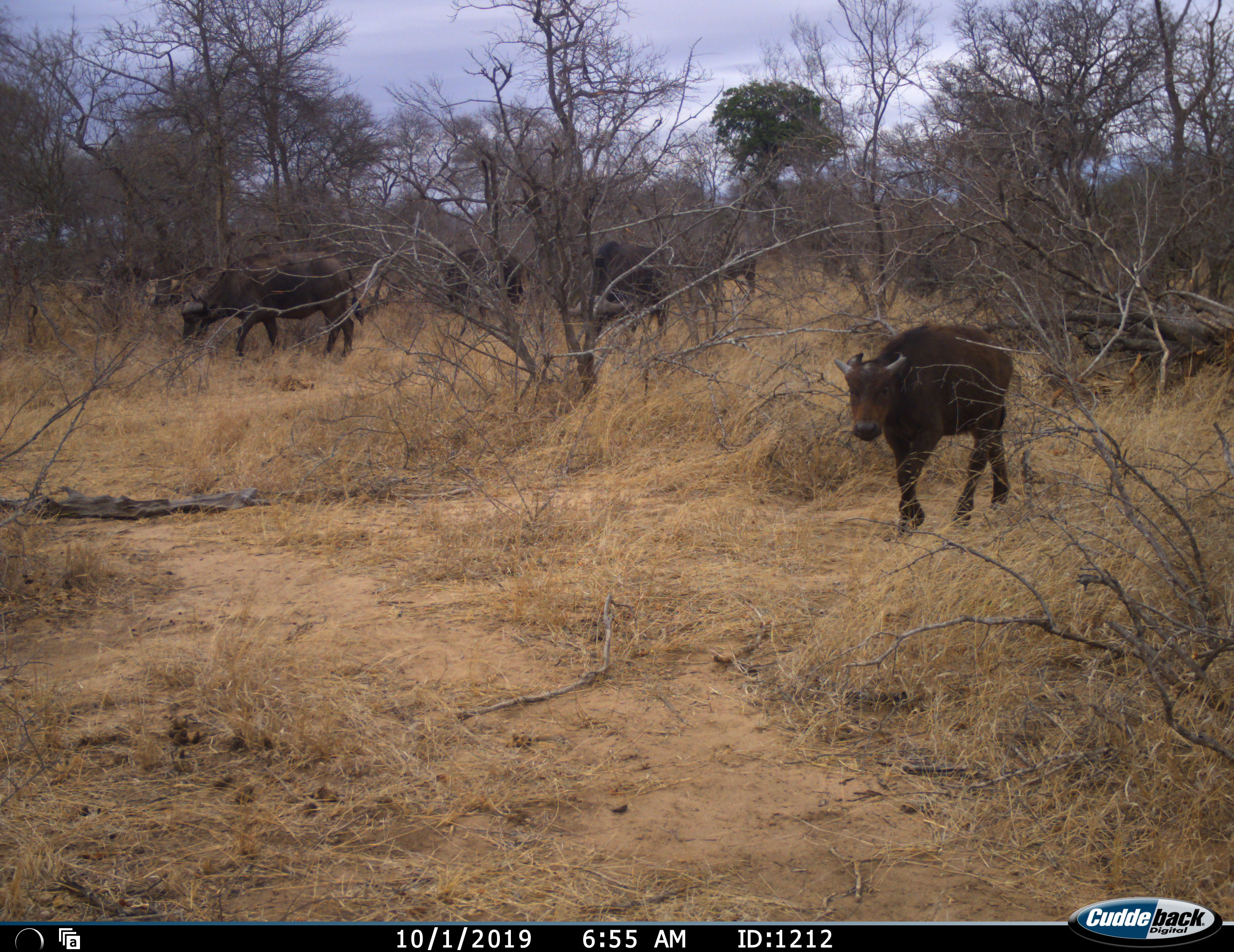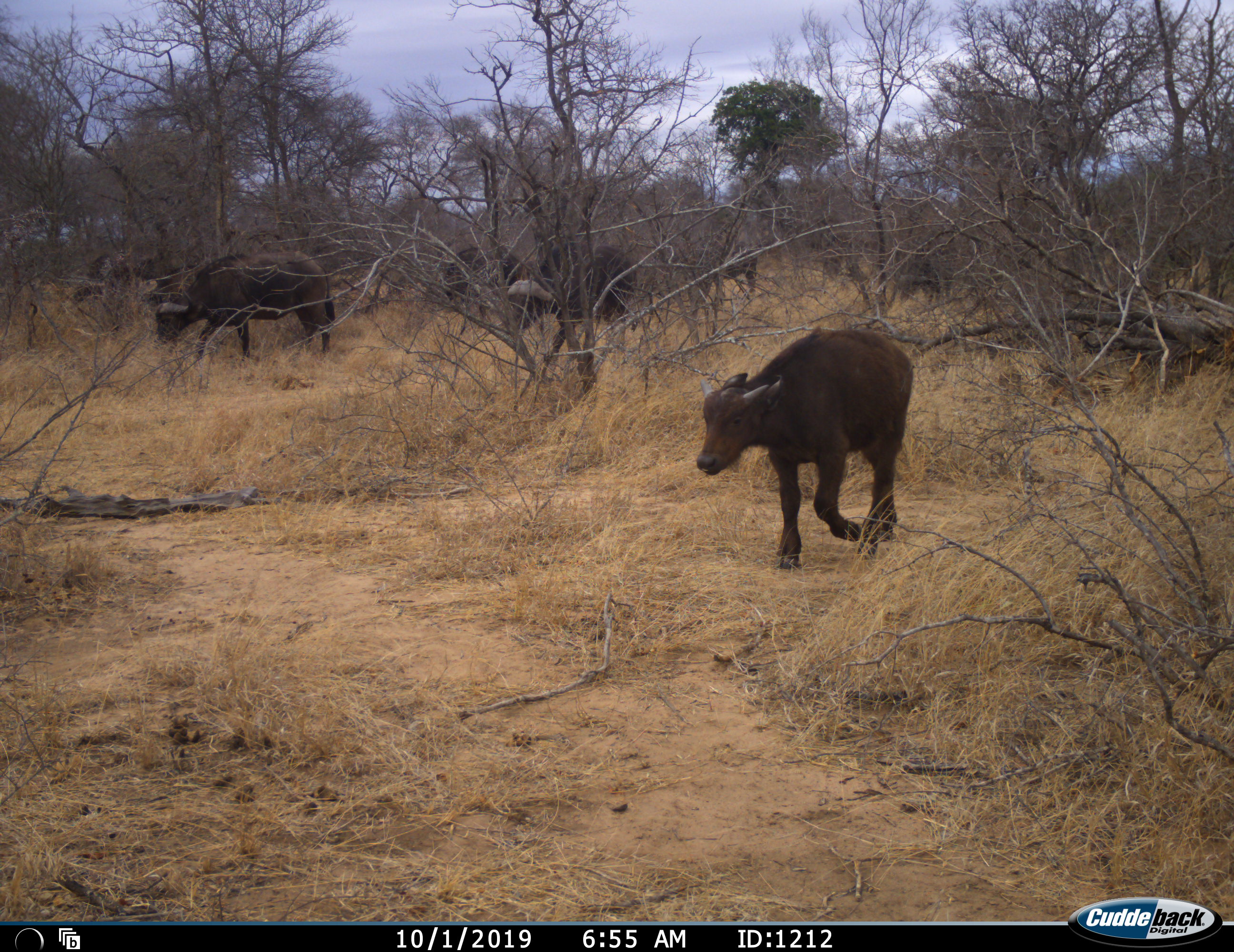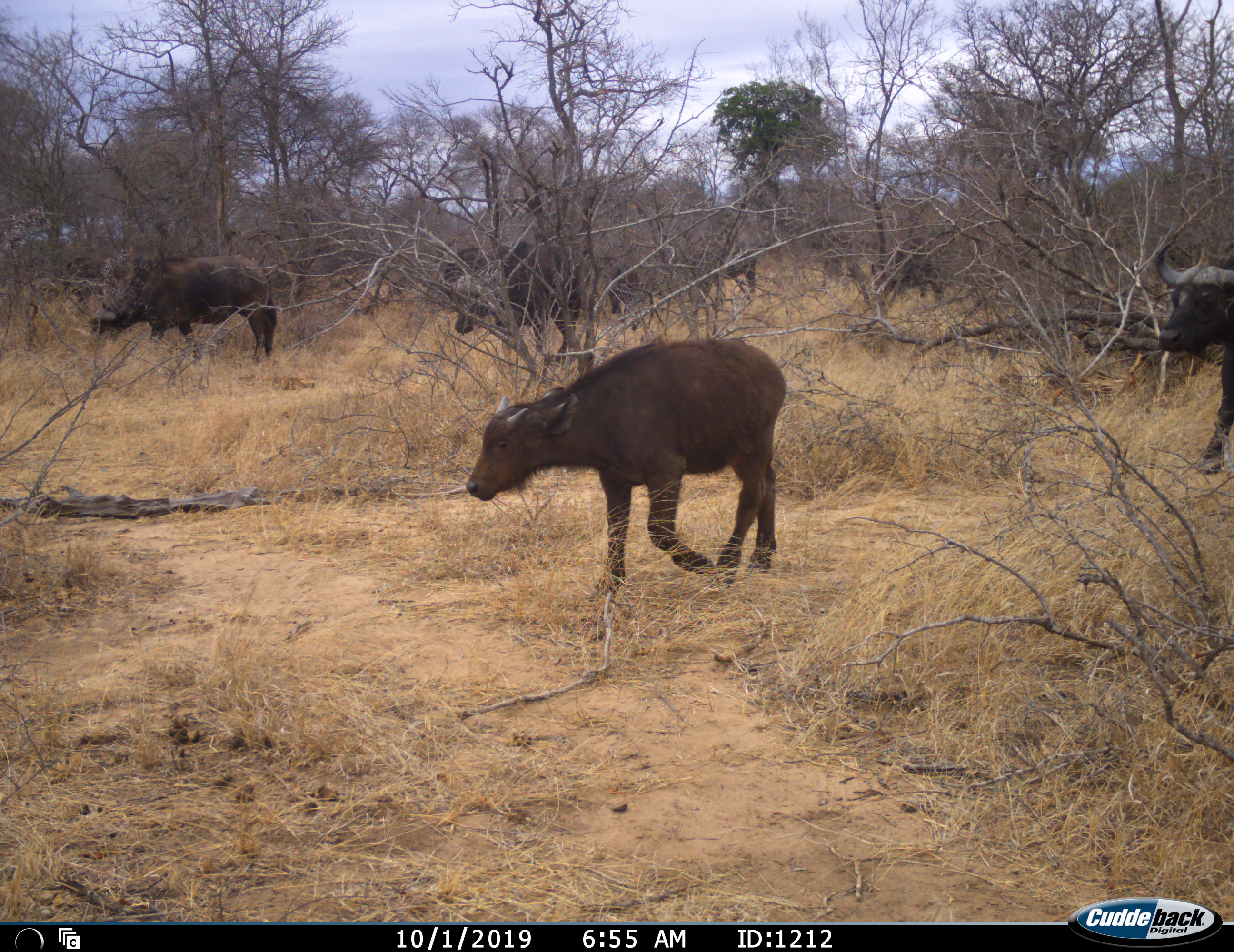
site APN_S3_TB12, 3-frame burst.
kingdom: Animalia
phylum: Chordata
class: Mammalia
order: Artiodactyla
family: Bovidae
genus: Syncerus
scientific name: Syncerus caffer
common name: african buffalo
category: buffalo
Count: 8.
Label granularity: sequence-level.